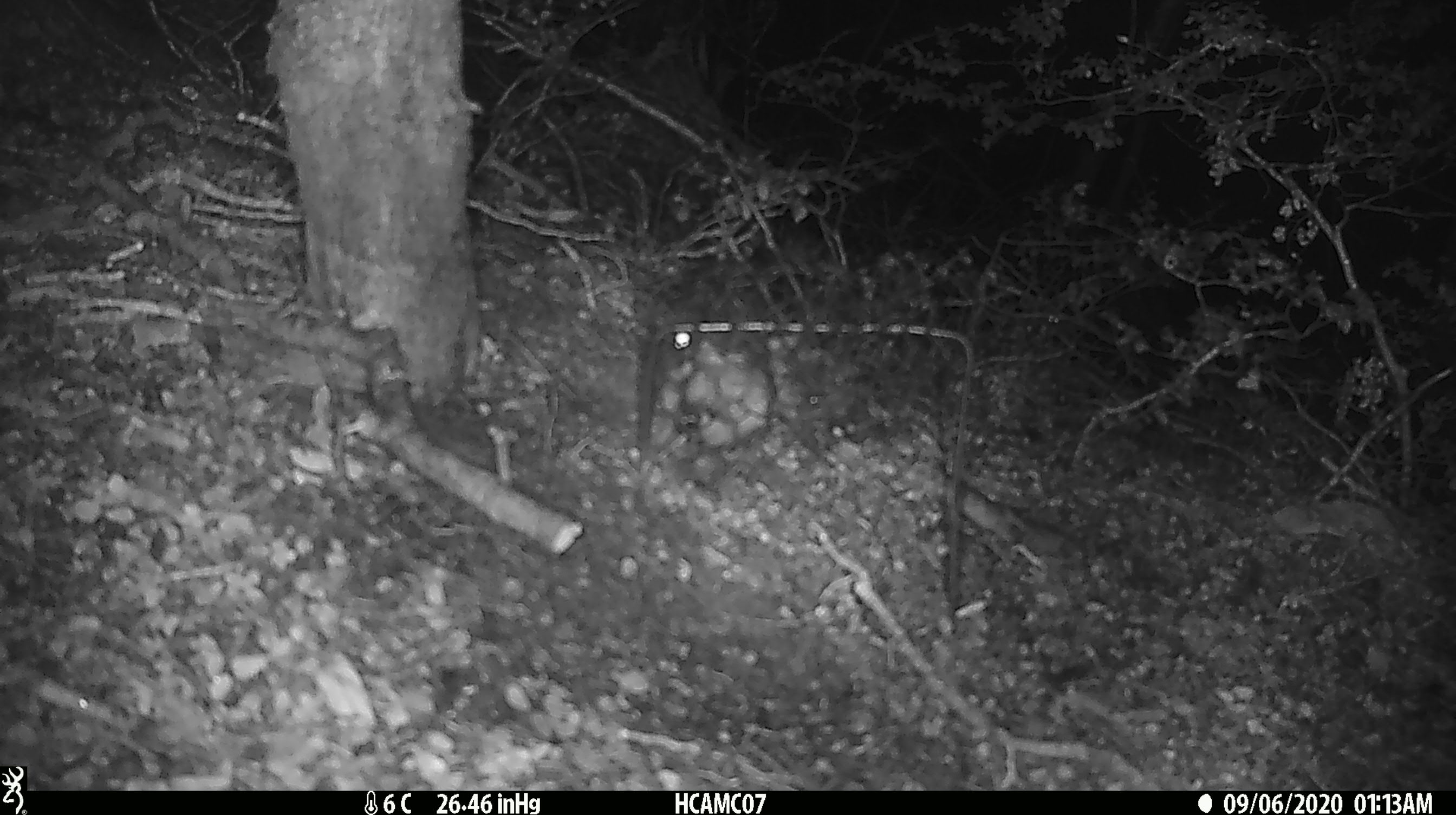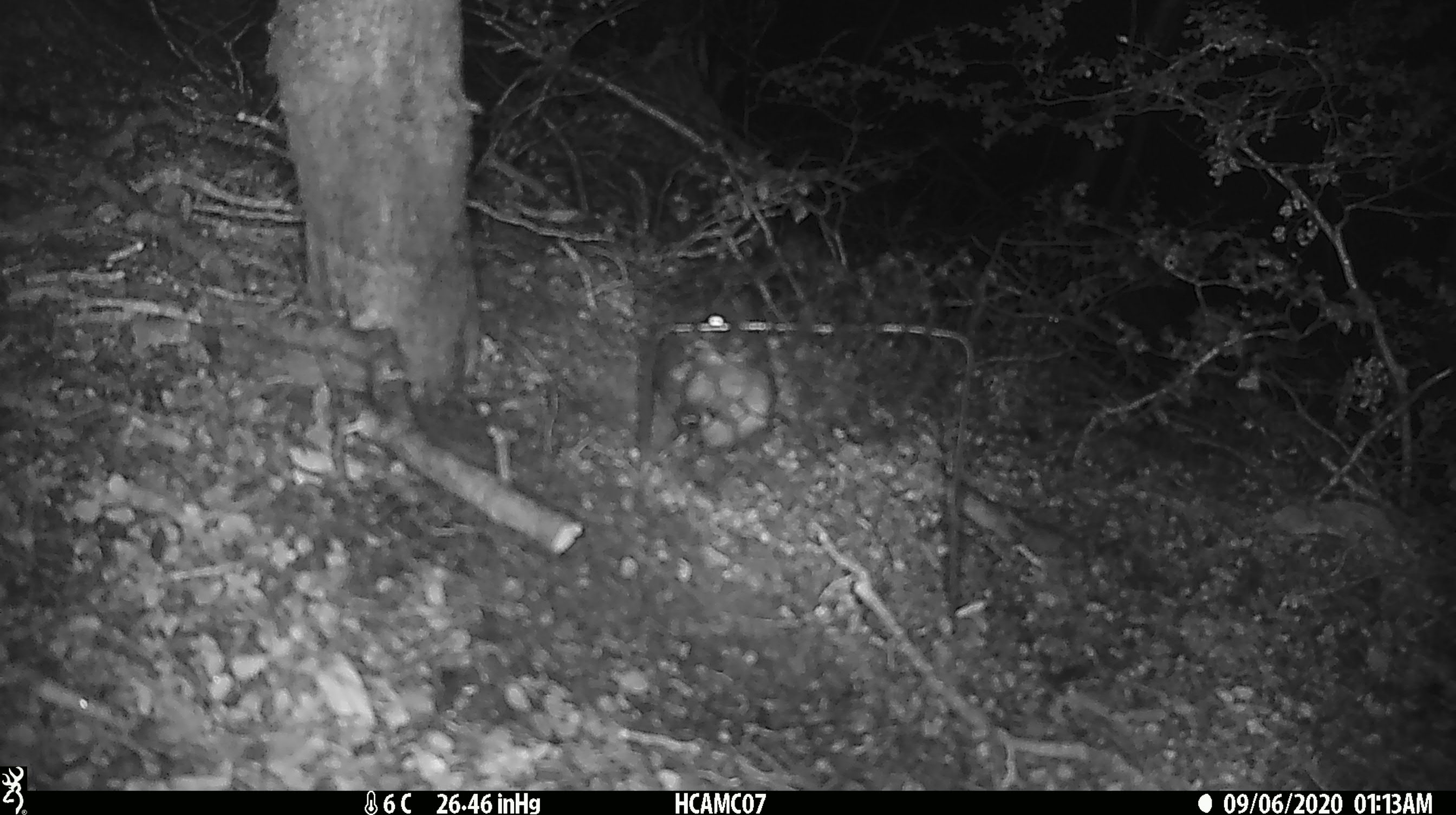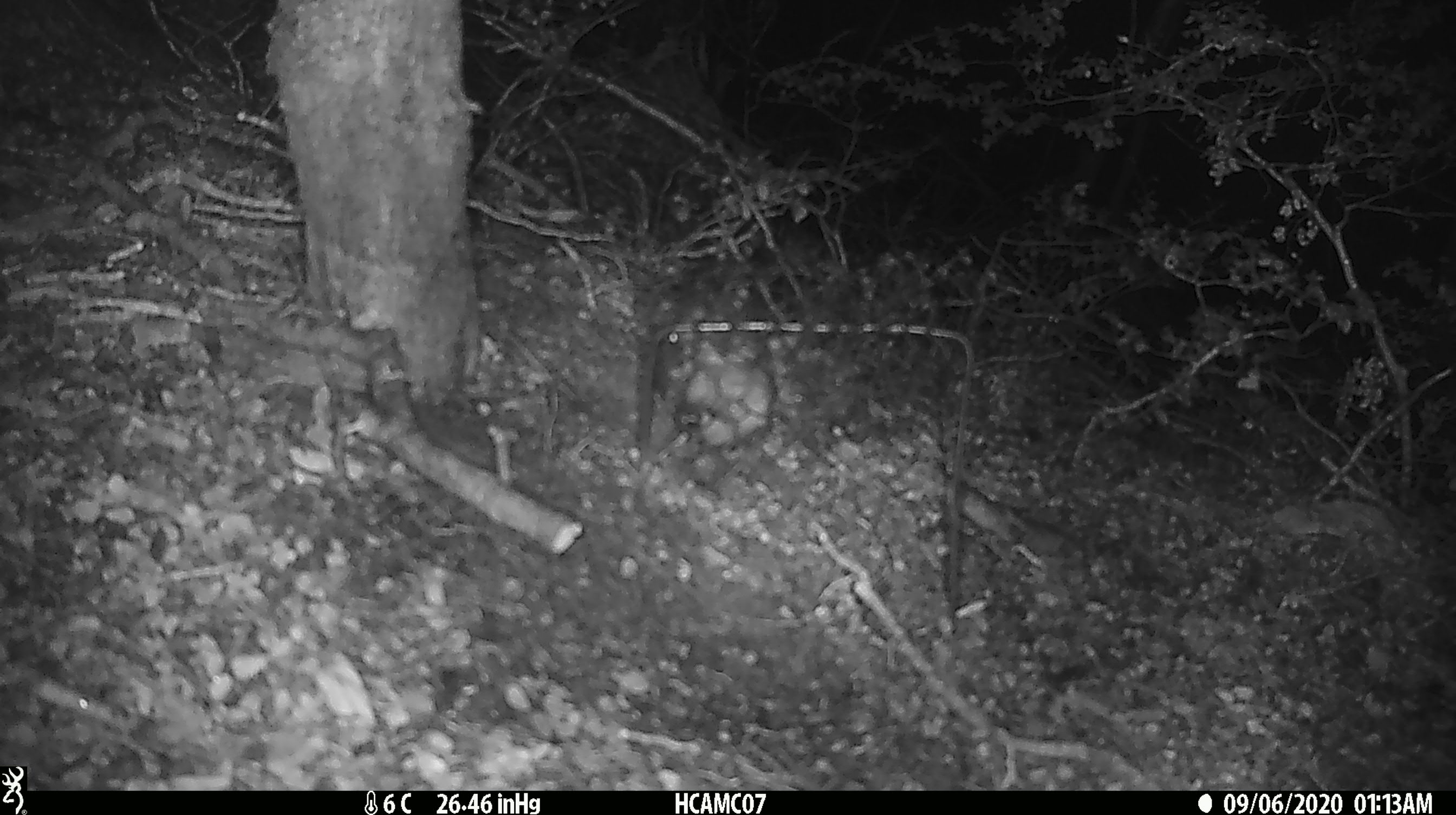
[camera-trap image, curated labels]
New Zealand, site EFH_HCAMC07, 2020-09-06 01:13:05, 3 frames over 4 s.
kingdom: Animalia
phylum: Chordata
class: Mammalia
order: Rodentia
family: Muridae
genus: Rattus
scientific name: Rattus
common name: rat